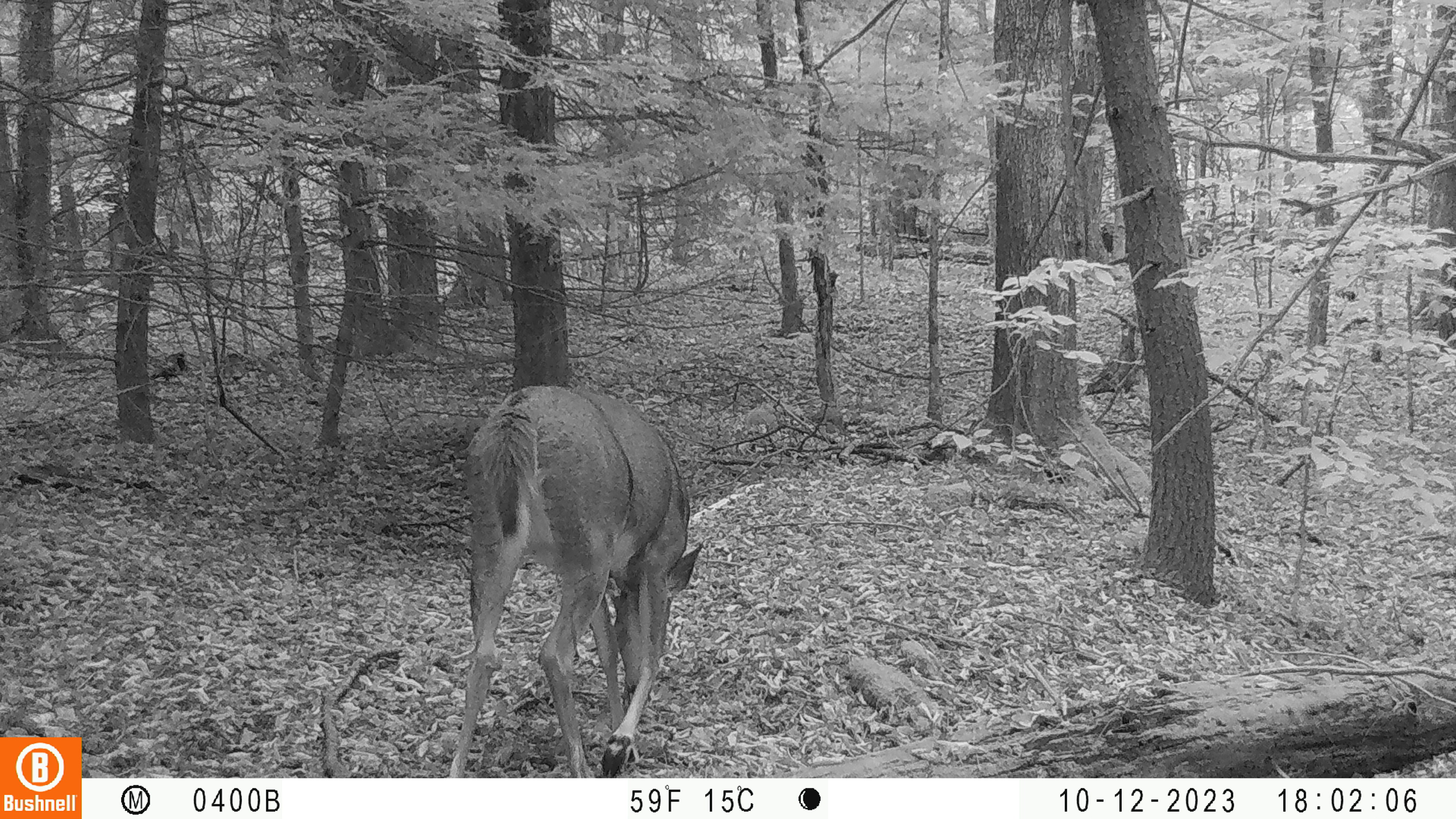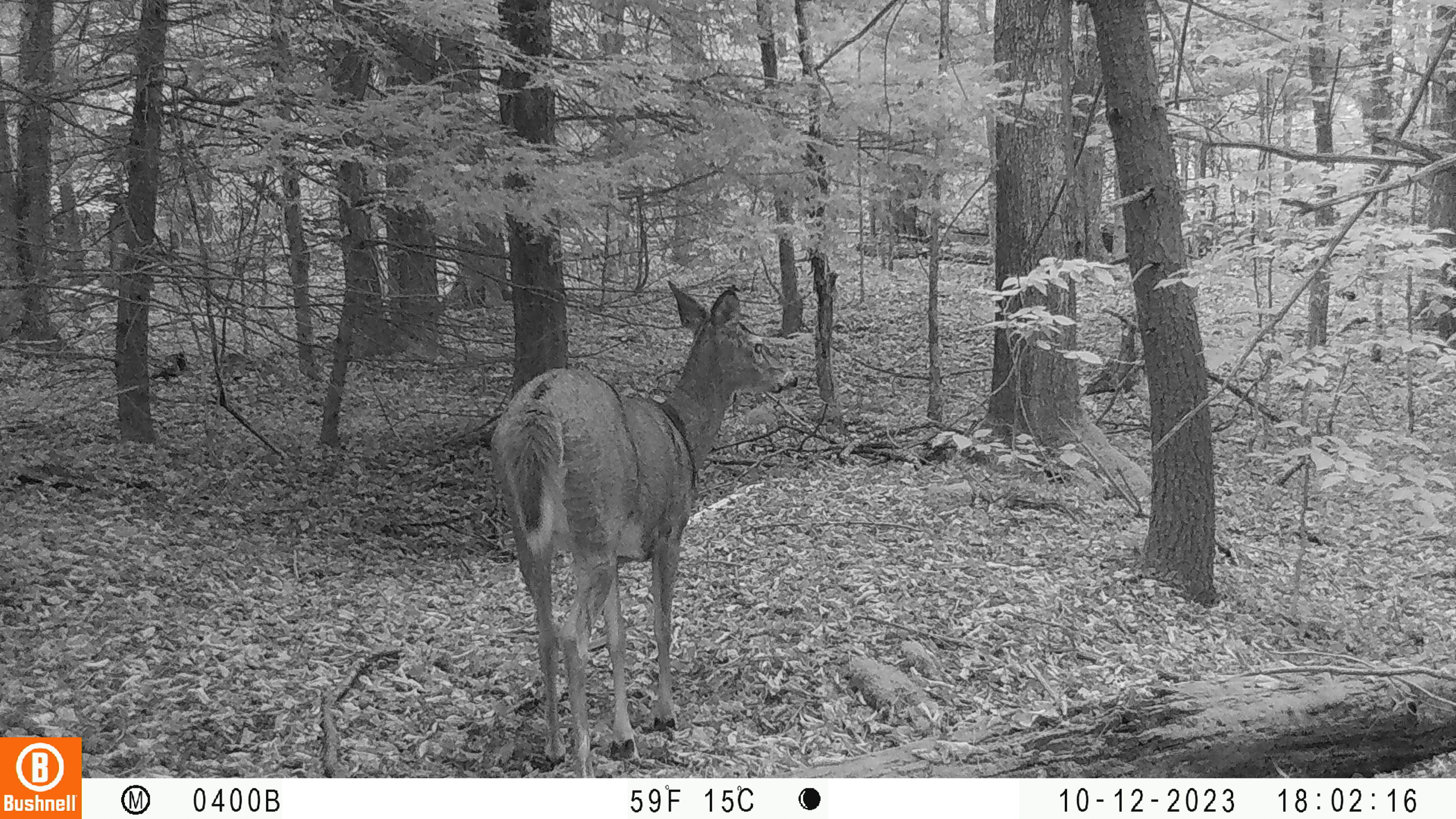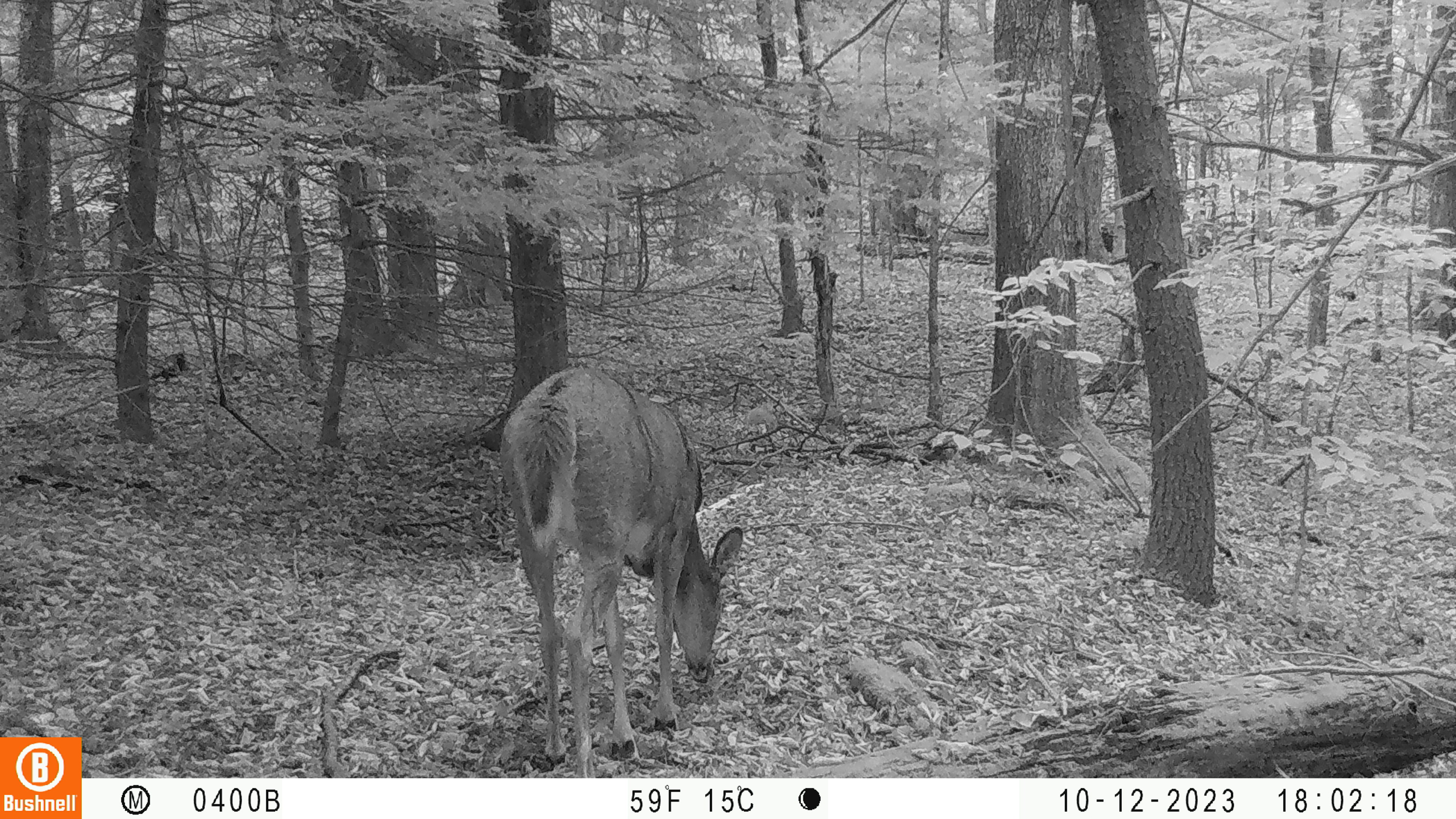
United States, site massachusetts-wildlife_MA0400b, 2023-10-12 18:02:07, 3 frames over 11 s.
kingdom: Animalia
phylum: Chordata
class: Mammalia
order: Artiodactyla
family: Cervidae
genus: Odocoileus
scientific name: Odocoileus virginianus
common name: white-tailed deer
White-tailed deer (Odocoileus virginianus).